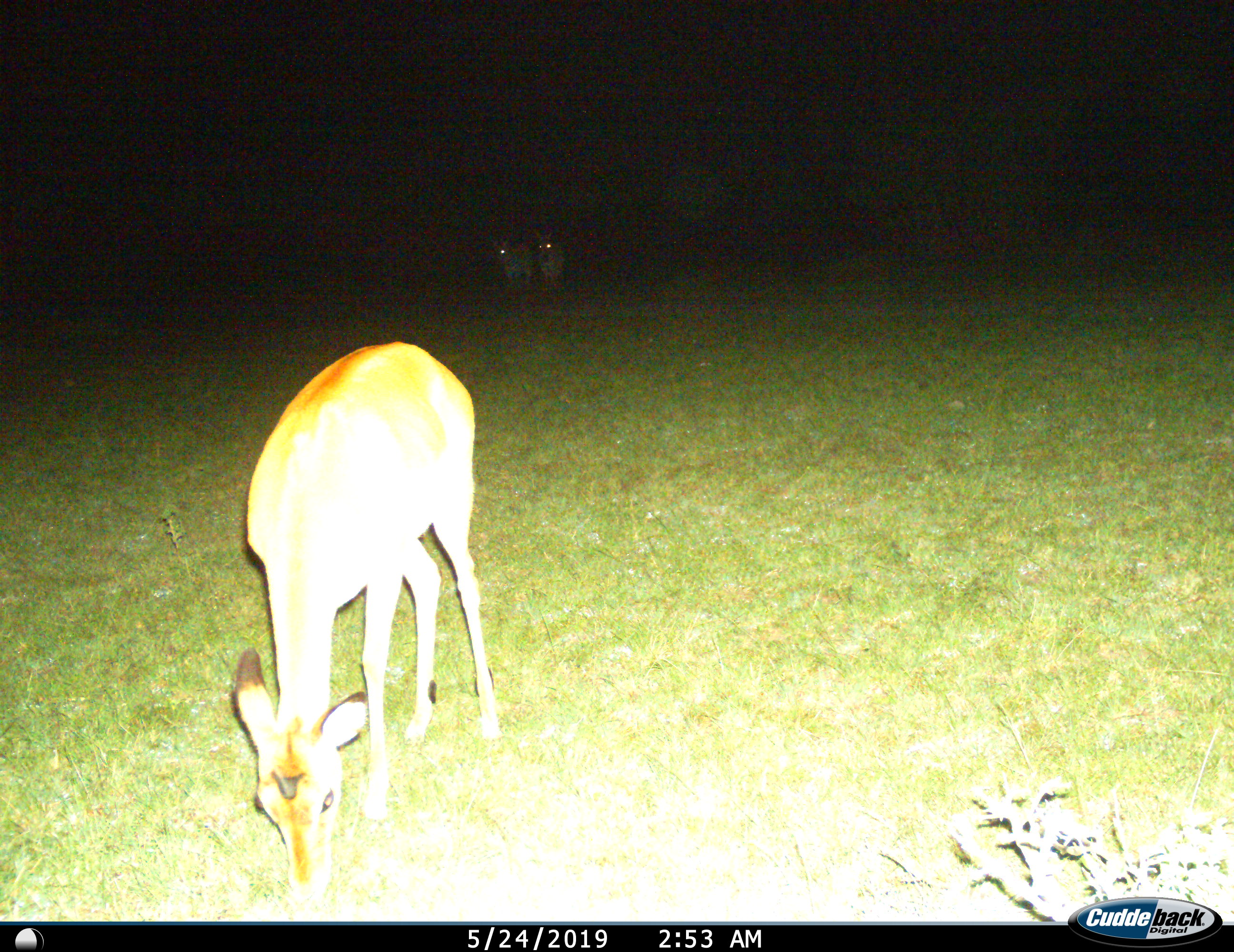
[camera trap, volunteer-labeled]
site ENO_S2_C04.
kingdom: Animalia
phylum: Chordata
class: Mammalia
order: Artiodactyla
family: Bovidae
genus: Aepyceros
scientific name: Aepyceros melampus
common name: impala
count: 1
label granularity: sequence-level